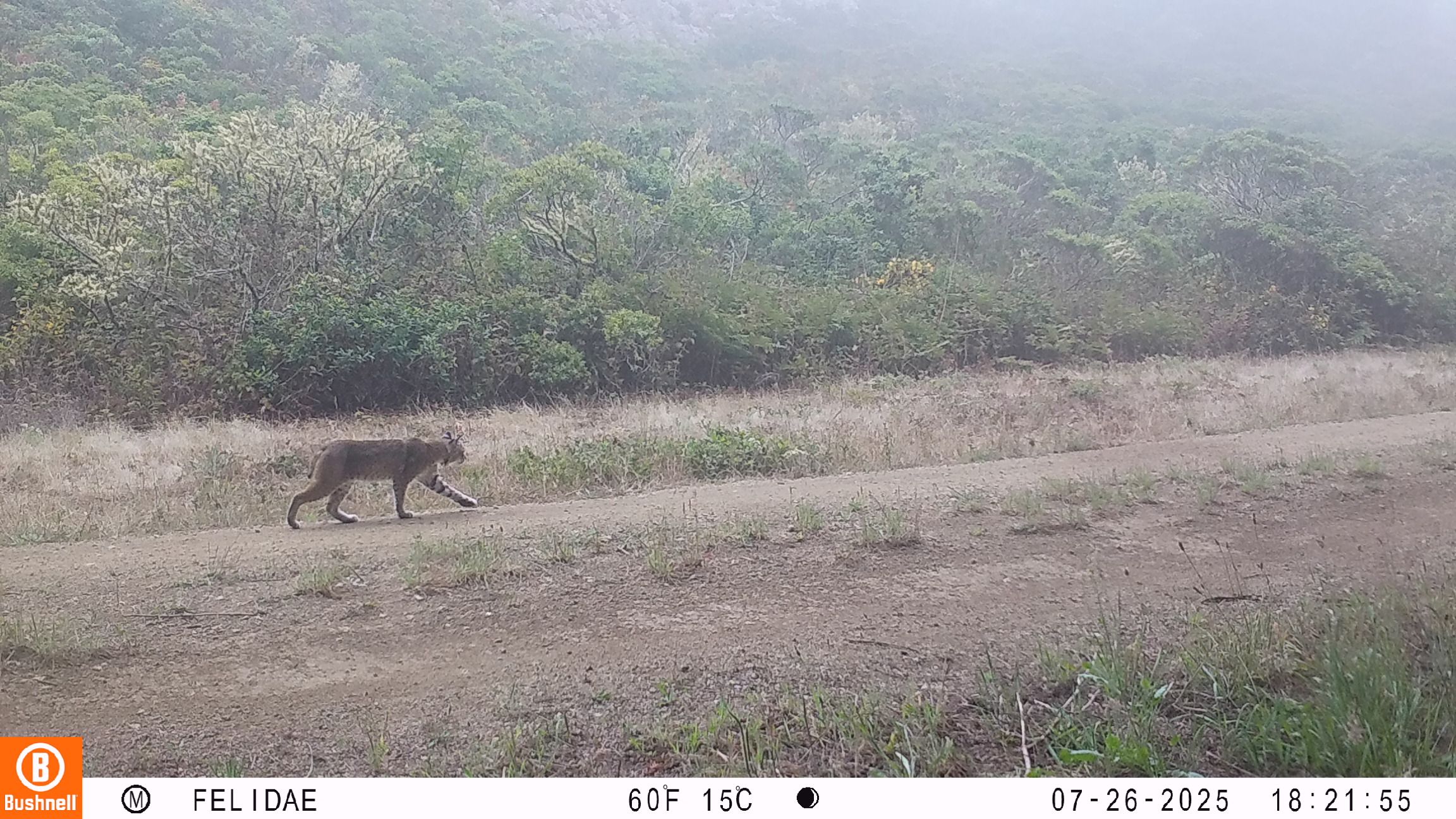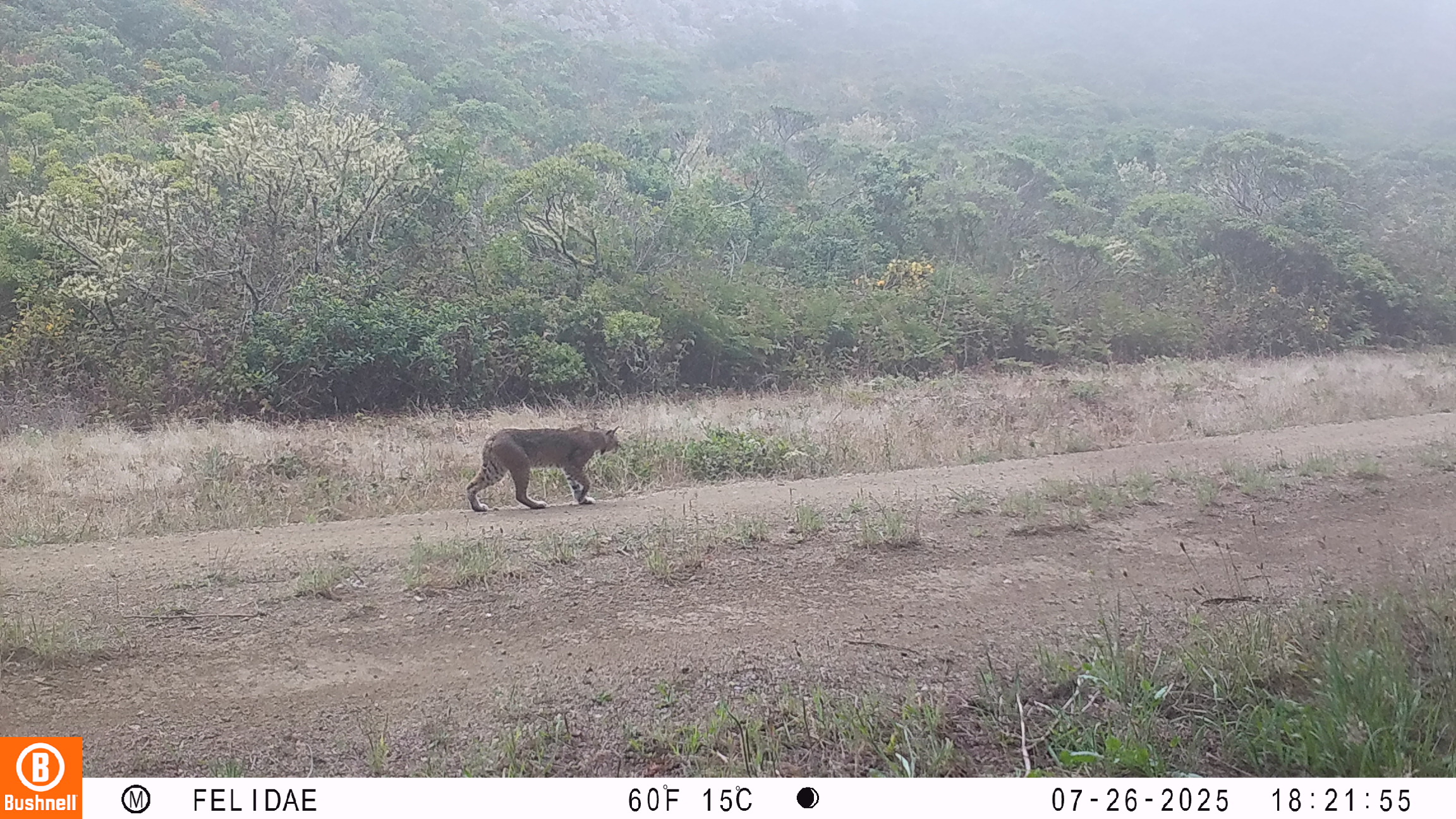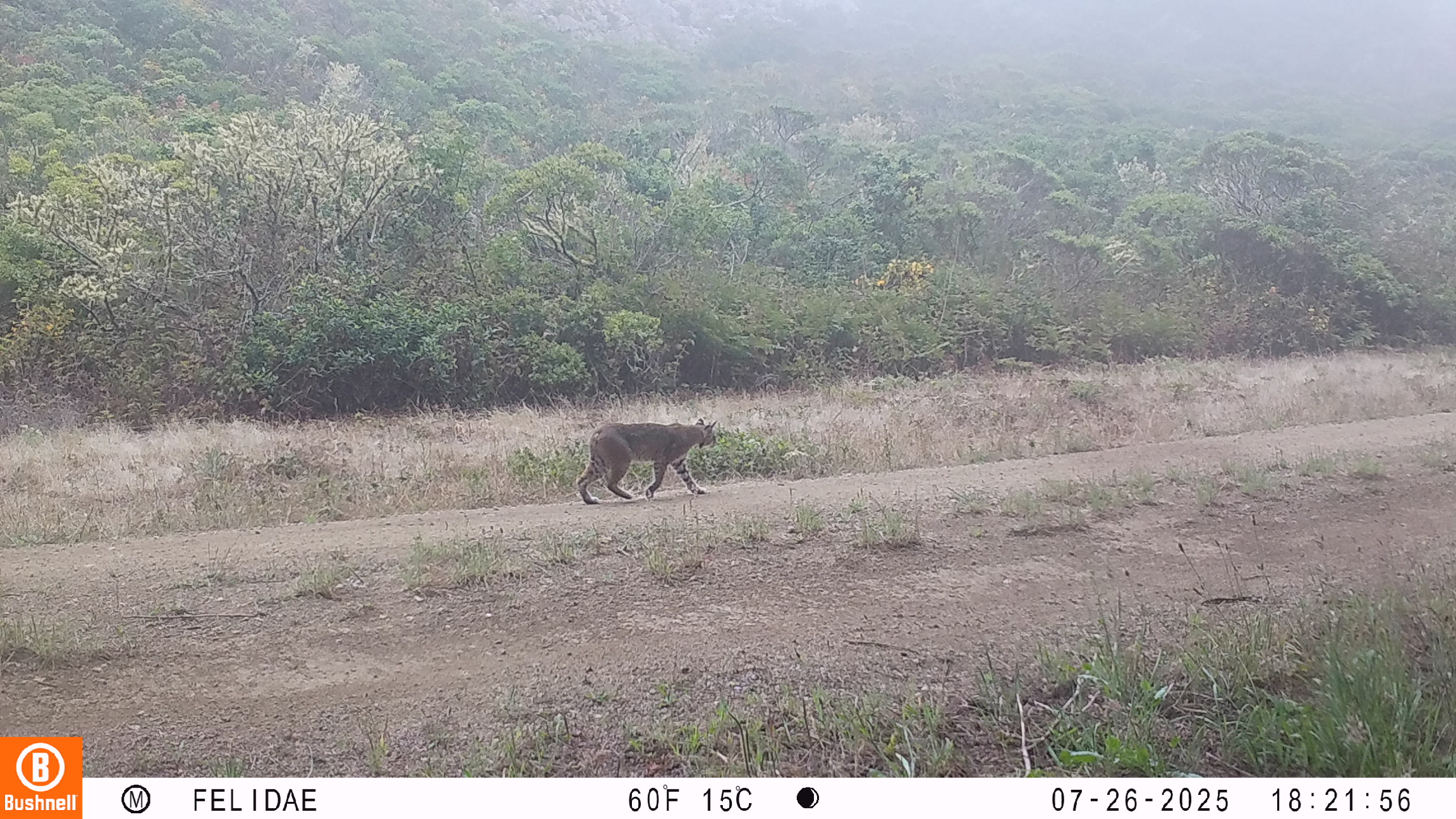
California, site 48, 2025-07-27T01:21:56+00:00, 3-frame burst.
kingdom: Animalia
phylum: Chordata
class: Mammalia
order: Carnivora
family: Felidae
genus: Lynx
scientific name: Lynx rufus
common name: bobcat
Bobcat (Lynx rufus).